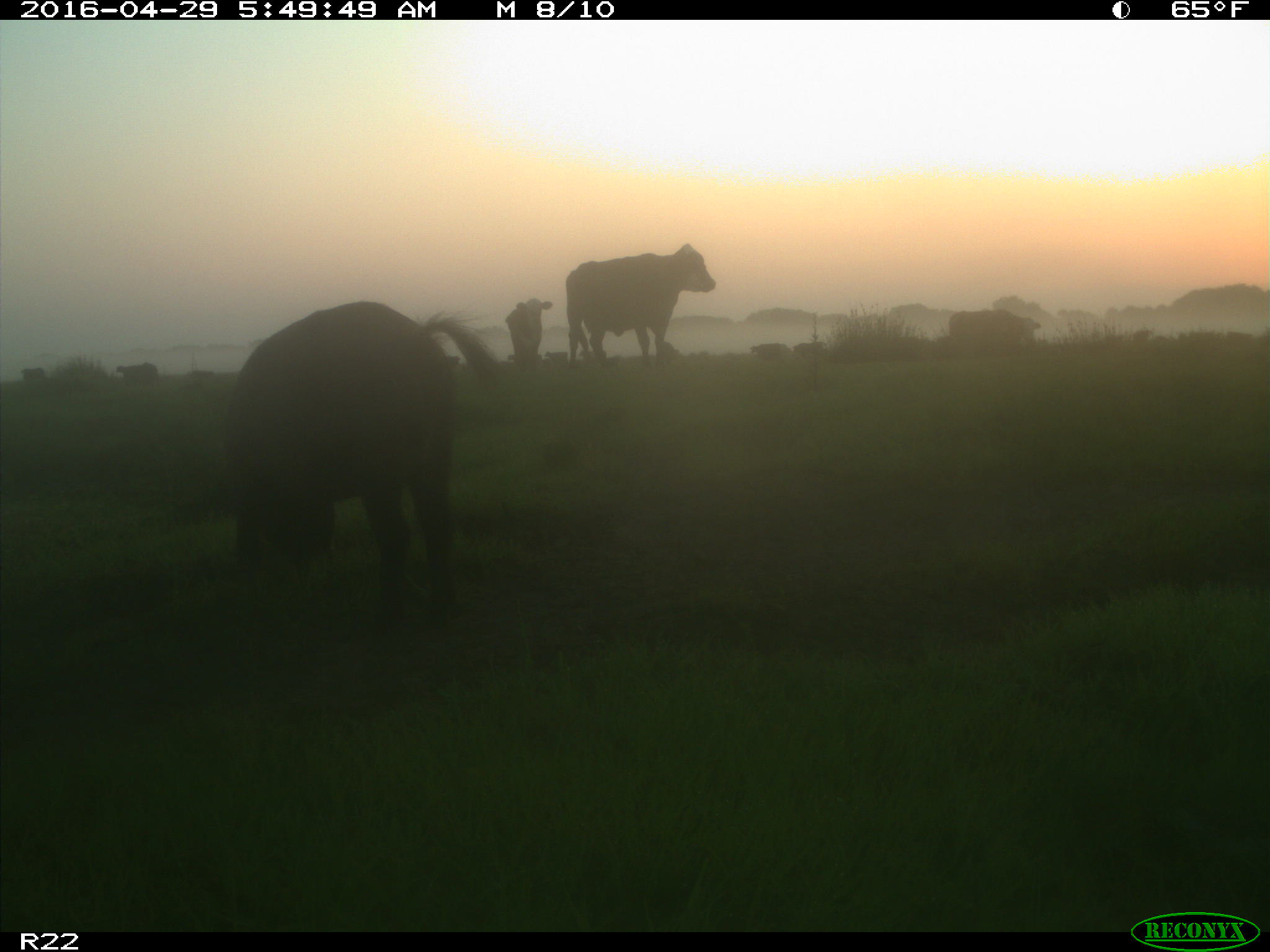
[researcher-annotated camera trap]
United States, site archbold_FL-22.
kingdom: Animalia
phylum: Chordata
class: Mammalia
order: Artiodactyla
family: Suidae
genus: Sus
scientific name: Sus scrofa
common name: wild boar